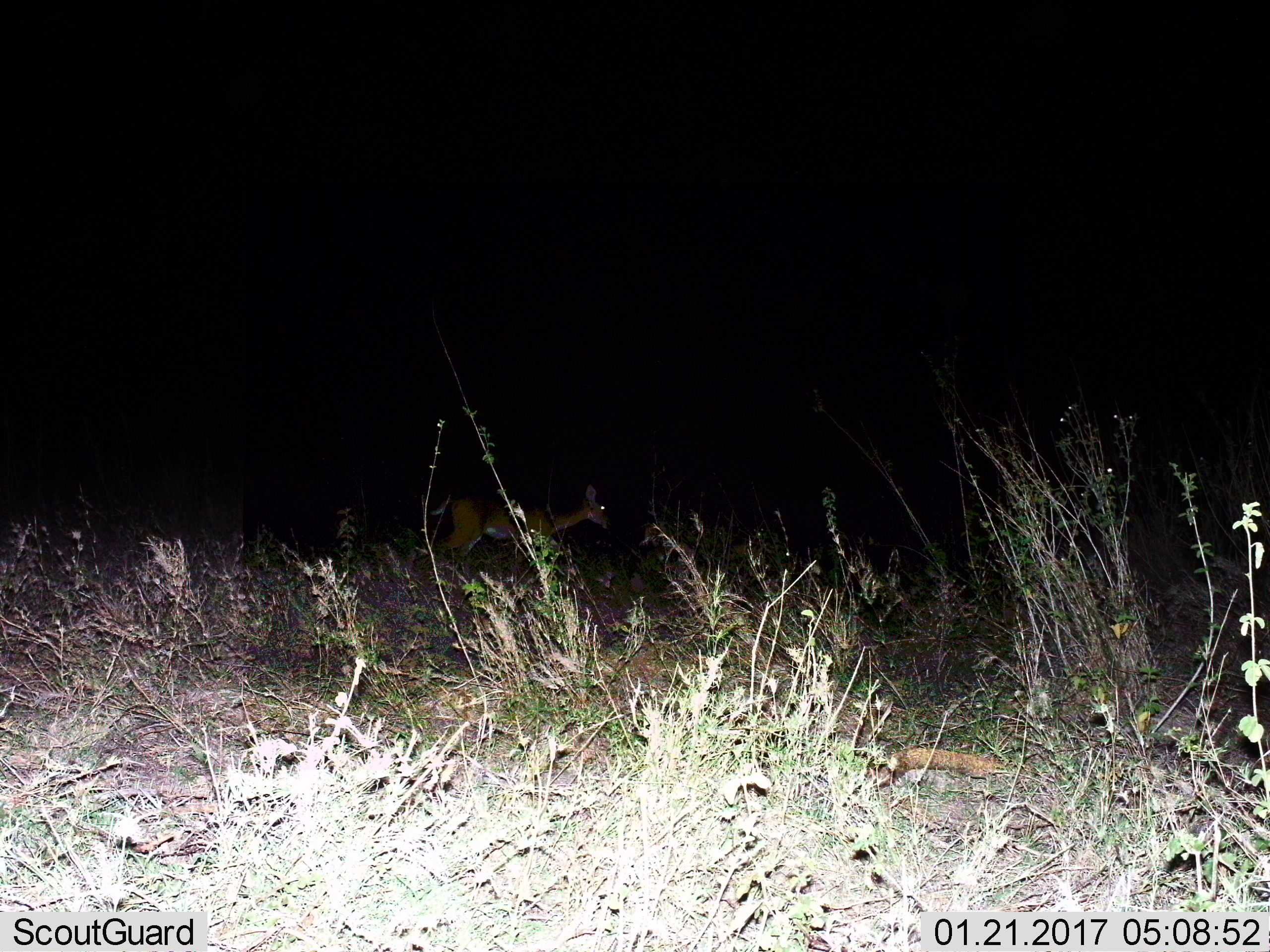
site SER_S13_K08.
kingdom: Animalia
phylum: Chordata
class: Mammalia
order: Artiodactyla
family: Bovidae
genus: Redunca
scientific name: Redunca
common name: reedbuck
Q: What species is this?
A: Reedbuck (Redunca).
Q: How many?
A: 1.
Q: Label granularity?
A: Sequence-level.